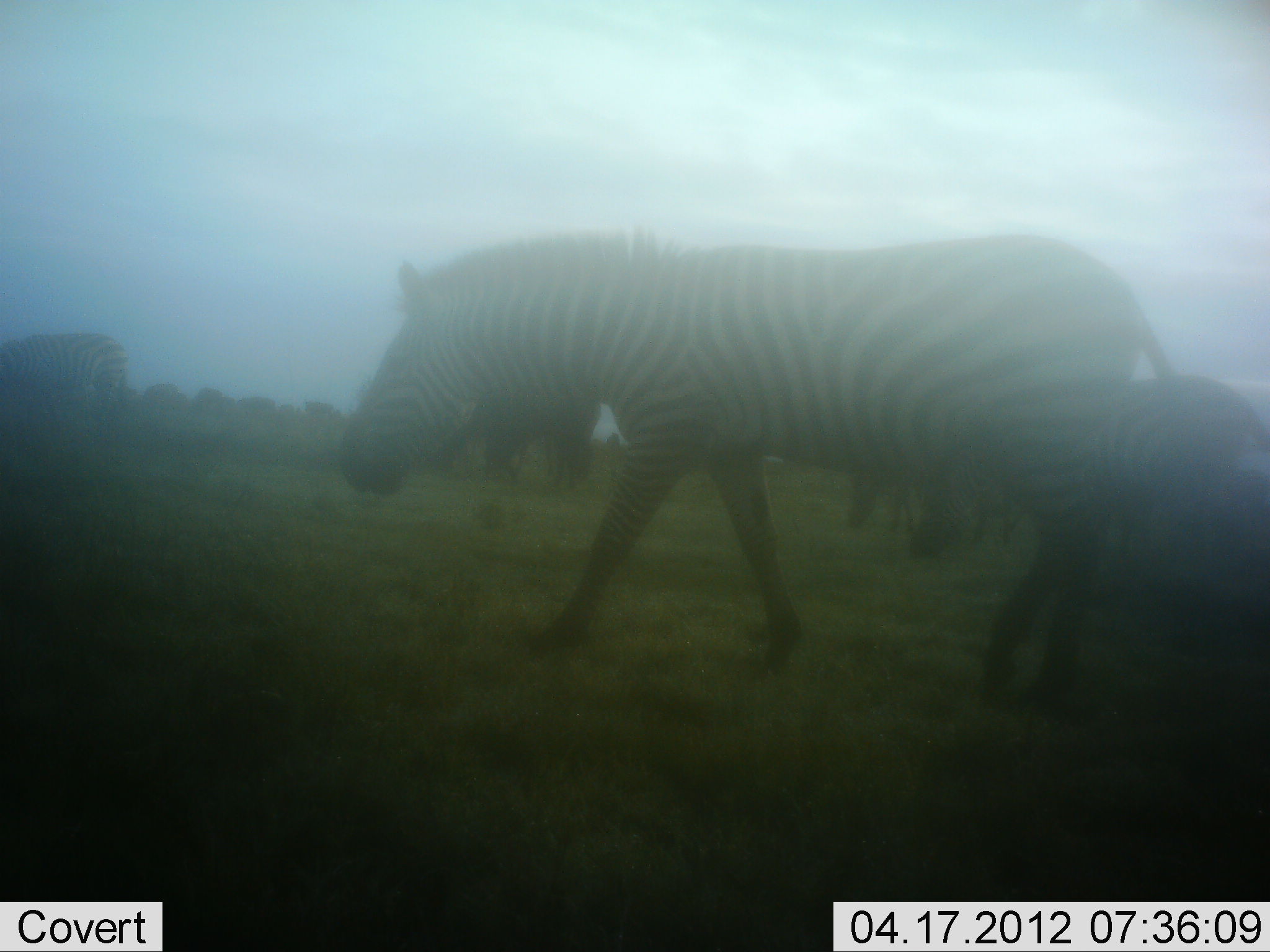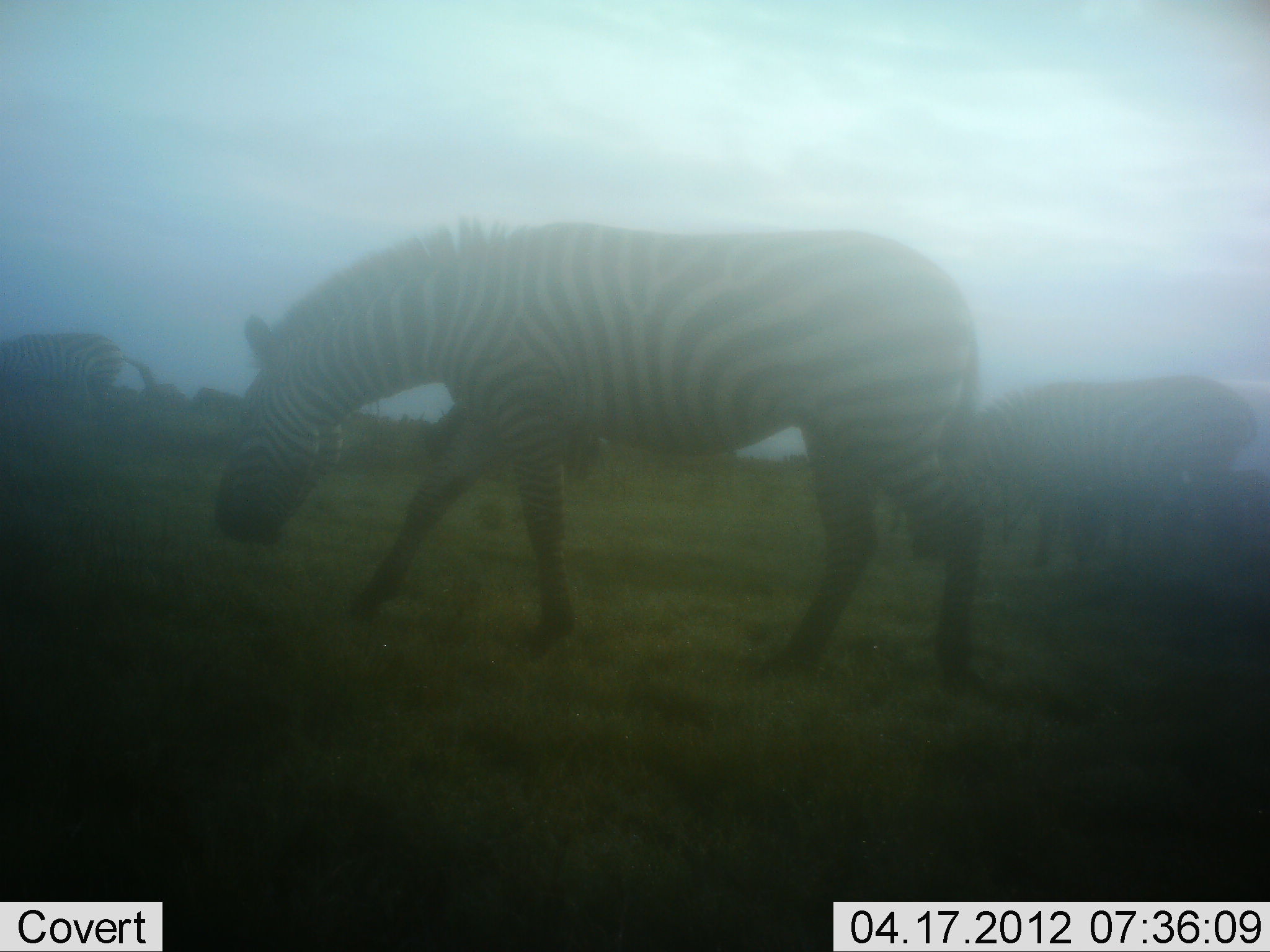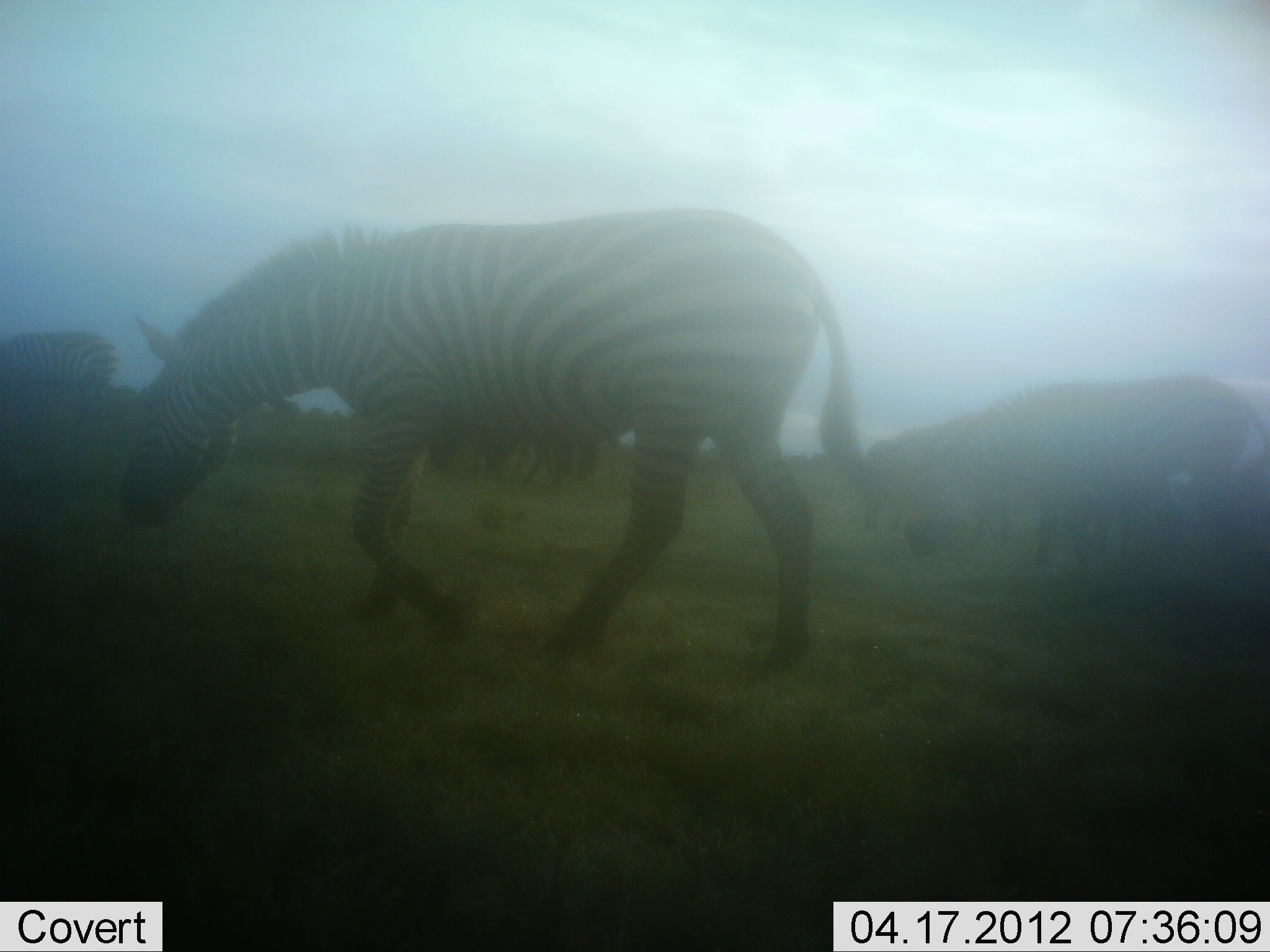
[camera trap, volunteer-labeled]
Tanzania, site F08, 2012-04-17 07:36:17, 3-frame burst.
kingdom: Animalia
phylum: Chordata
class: Mammalia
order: Perissodactyla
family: Equidae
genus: Equus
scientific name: Equus quagga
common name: plains zebra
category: zebra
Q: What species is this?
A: Zebra (plains zebra) (Equus quagga).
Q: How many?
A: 3.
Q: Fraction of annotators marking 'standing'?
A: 32%.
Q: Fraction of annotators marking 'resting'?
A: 3%.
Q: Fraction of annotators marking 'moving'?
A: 90%.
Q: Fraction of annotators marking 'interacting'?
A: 0%.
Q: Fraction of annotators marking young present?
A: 0%.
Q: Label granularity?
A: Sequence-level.